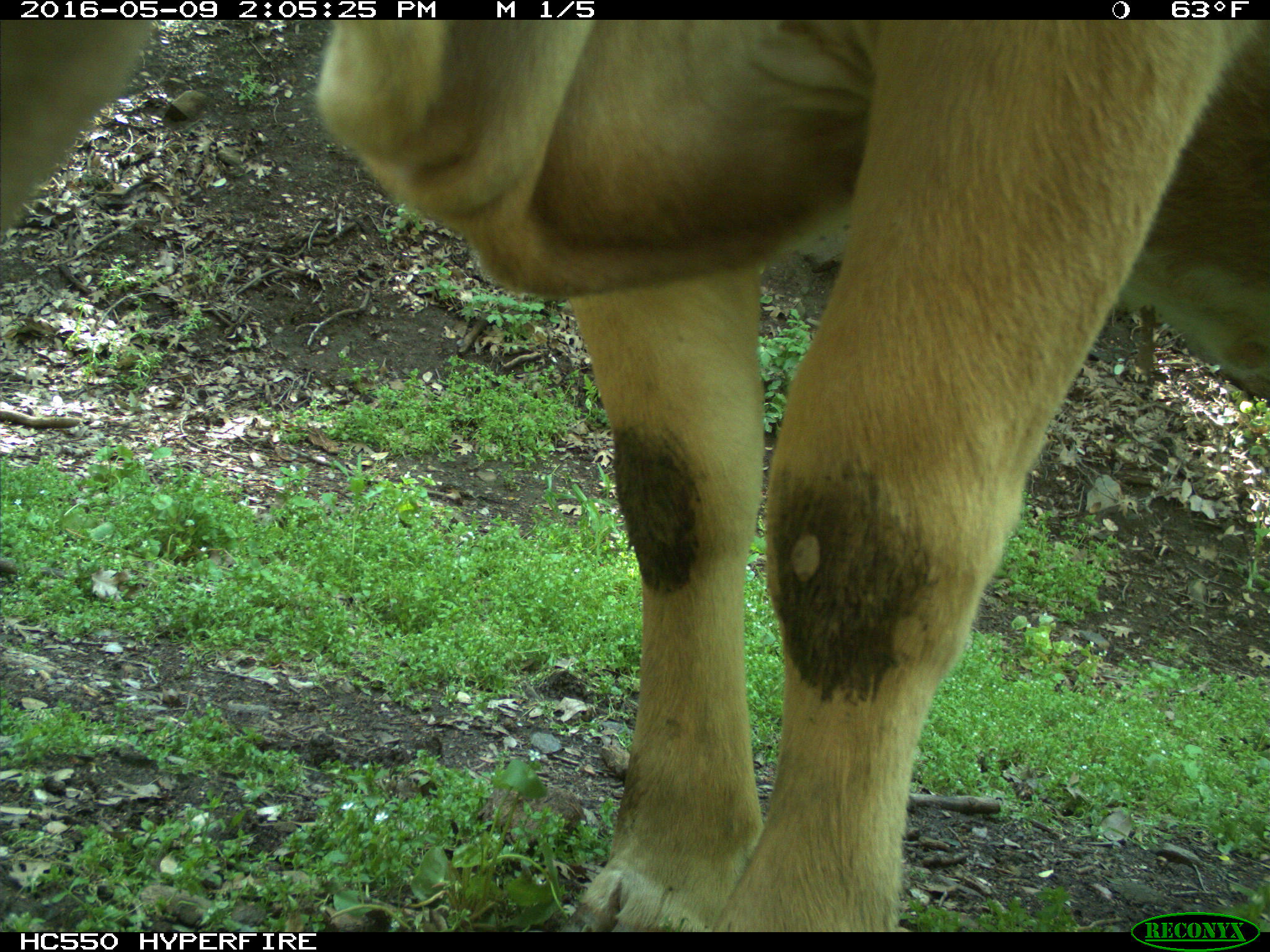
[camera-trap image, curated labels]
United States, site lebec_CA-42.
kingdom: Animalia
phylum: Chordata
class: Mammalia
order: Artiodactyla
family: Bovidae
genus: Bos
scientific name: Bos taurus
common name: domestic cow